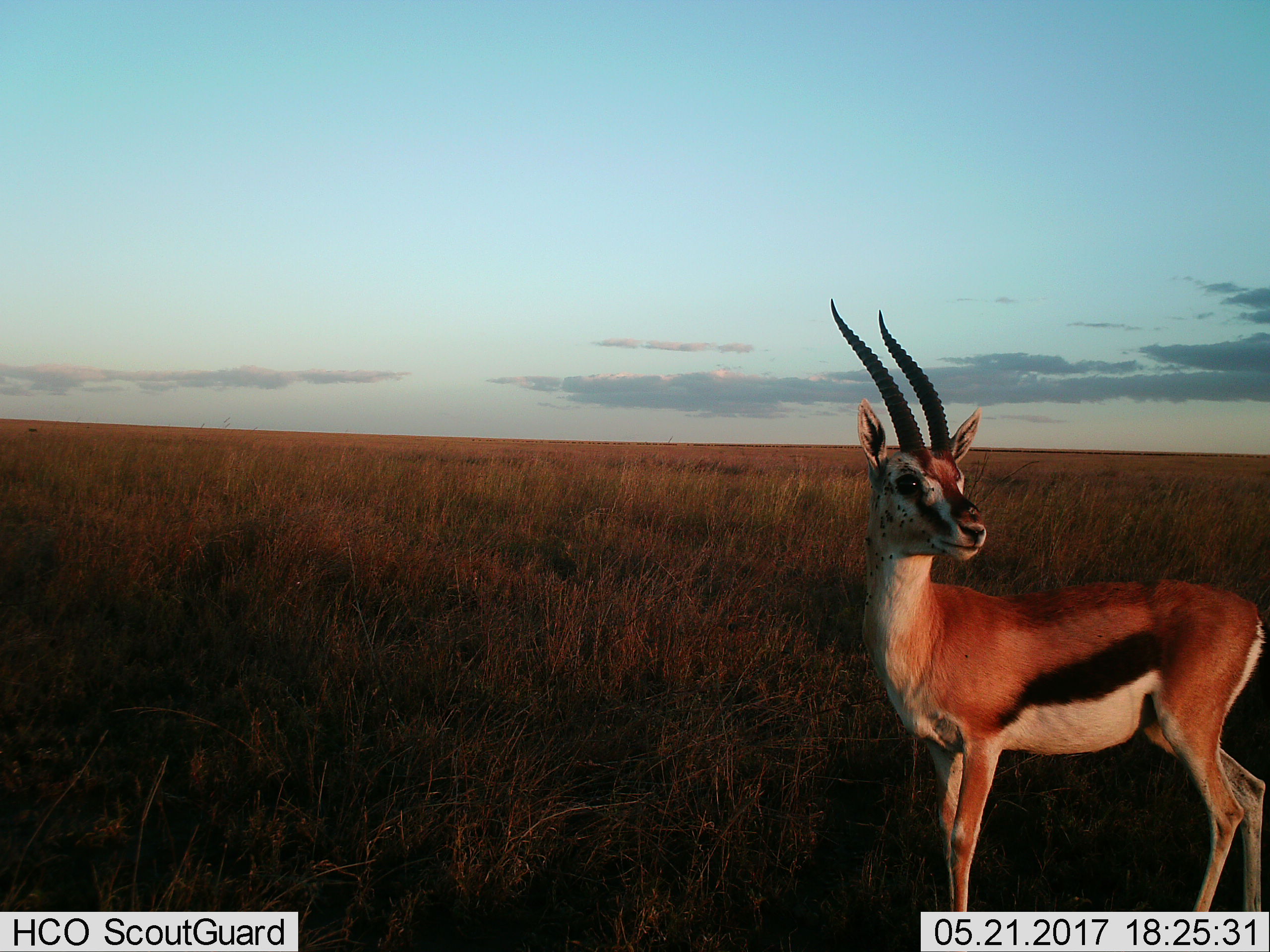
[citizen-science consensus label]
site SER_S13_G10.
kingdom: Animalia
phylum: Chordata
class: Mammalia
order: Artiodactyla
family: Bovidae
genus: Eudorcas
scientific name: Eudorcas thomsonii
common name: thomson's gazelle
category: gazellethomsons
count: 1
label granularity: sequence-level